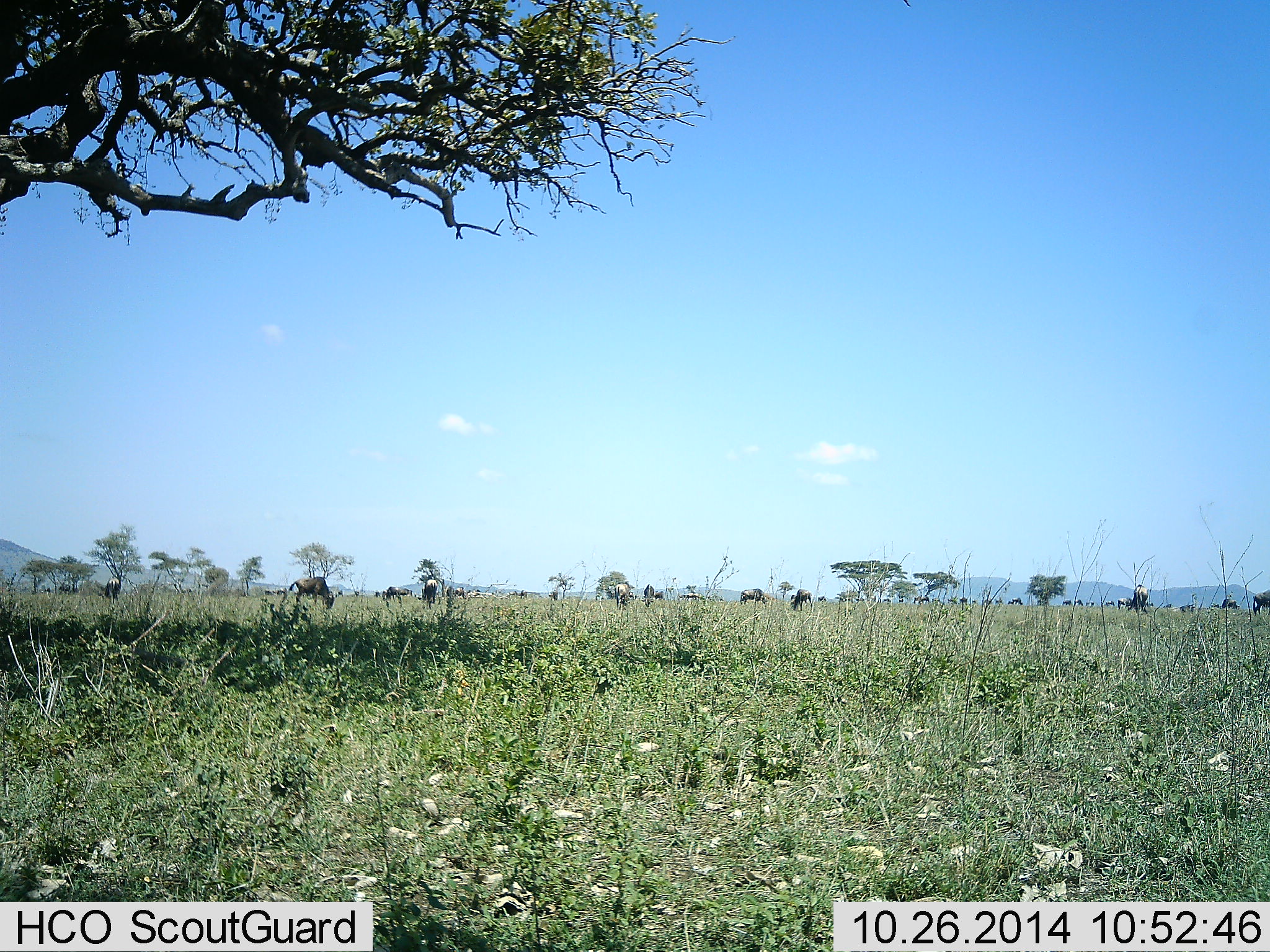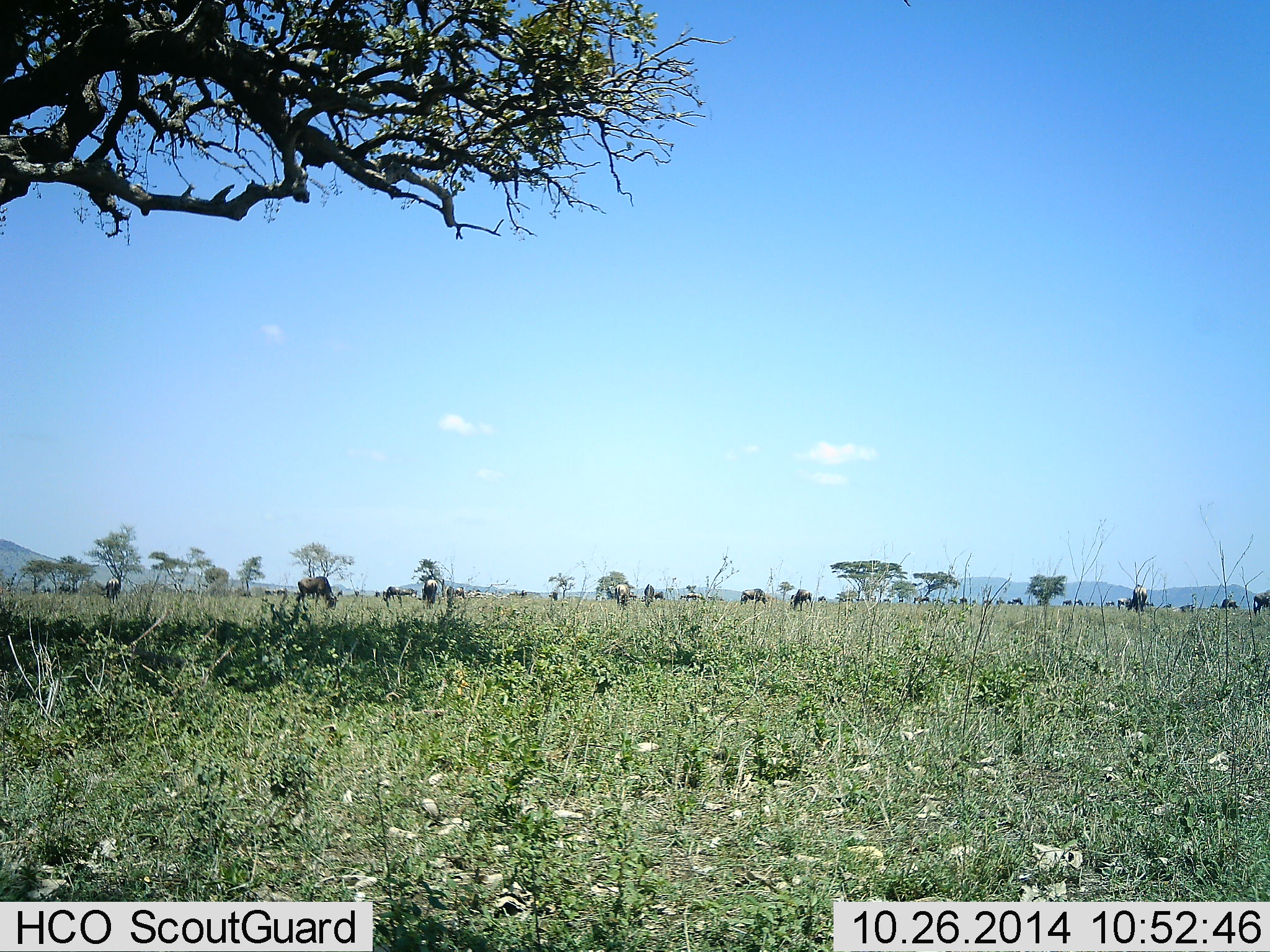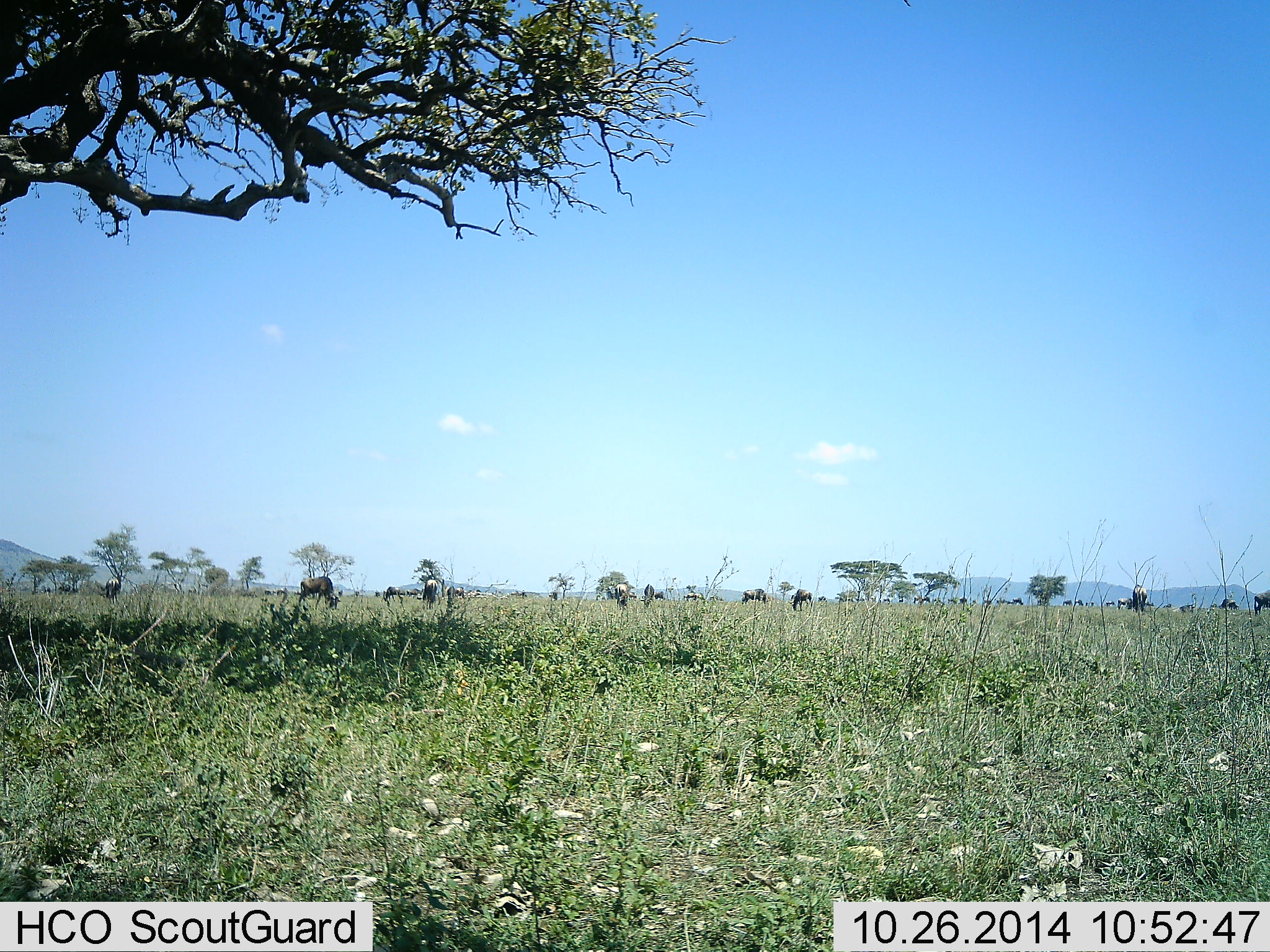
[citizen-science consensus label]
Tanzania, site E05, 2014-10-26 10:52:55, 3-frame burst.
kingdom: Animalia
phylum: Chordata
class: Mammalia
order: Artiodactyla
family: Bovidae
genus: Connochaetes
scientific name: Connochaetes taurinus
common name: blue wildebeest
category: wildebeest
Wildebeest (blue wildebeest) (Connochaetes taurinus), count 11-50. Behavior (volunteer vote fractions): standing 40%, resting 10%, moving 30%, interacting 0%. Young present (vote fraction): 0%. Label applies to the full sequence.